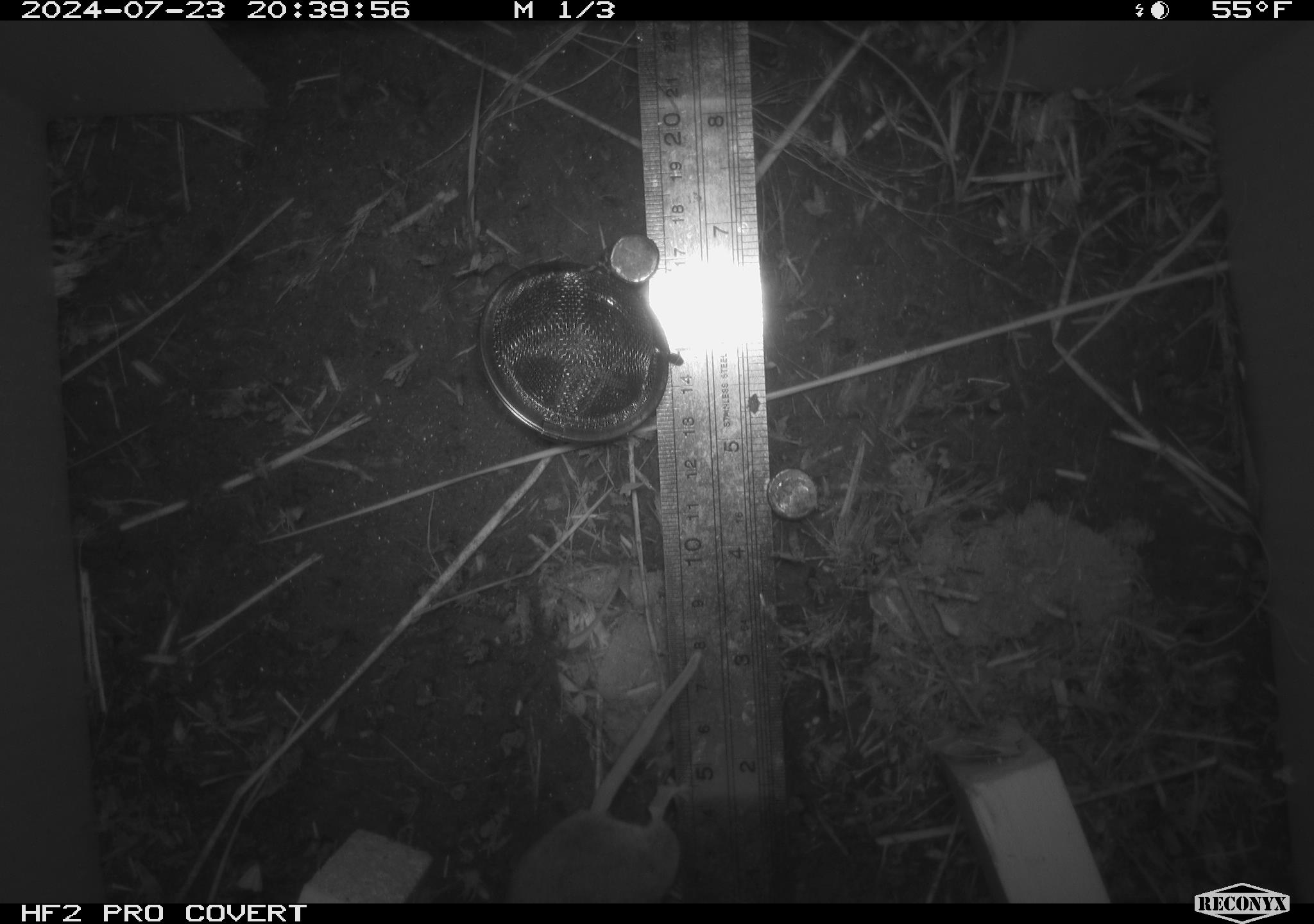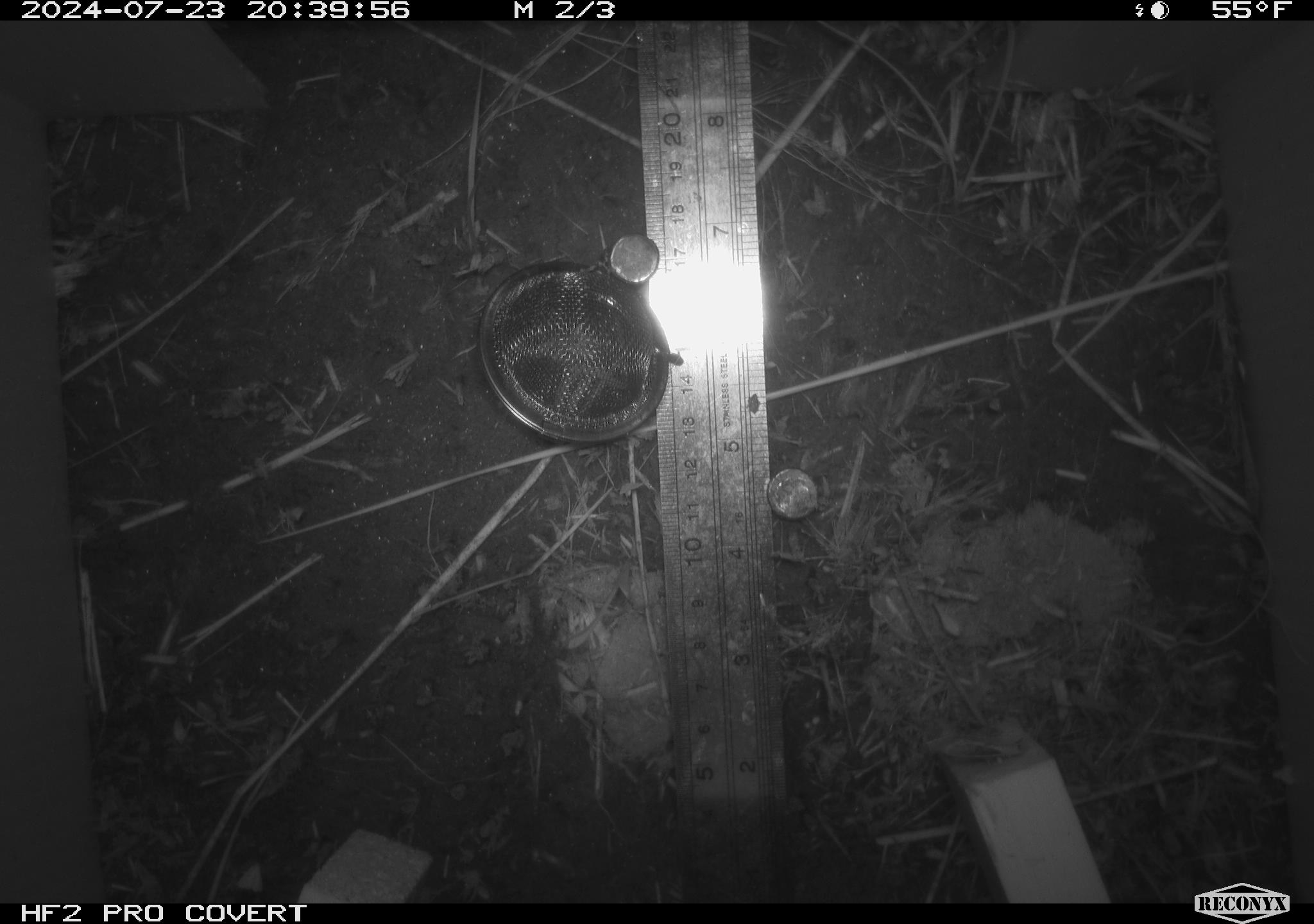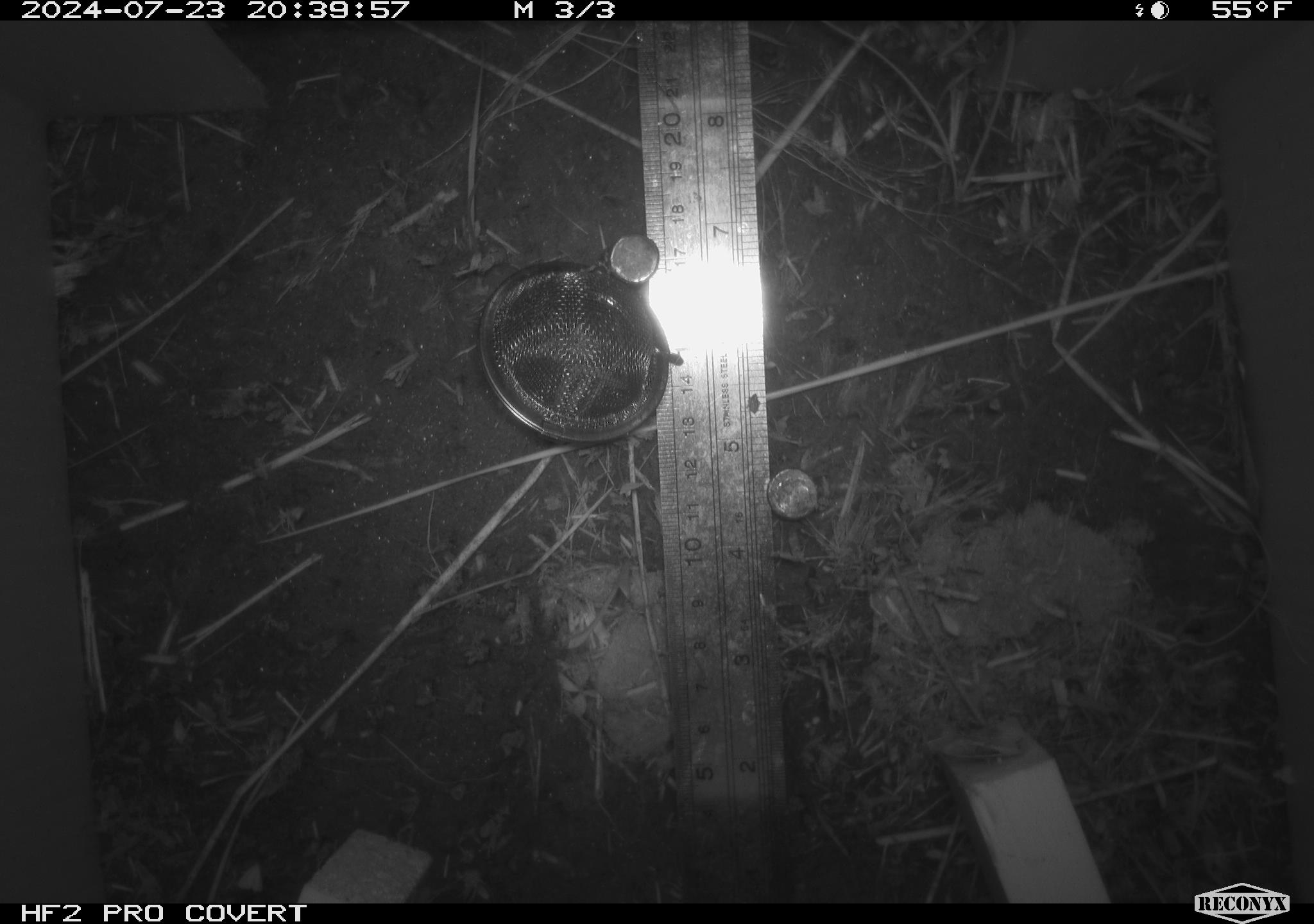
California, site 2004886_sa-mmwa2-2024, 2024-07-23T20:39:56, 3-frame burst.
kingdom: Animalia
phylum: Chordata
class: Mammalia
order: Rodentia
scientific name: Rodentia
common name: mouse species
Mouse species (Rodentia).